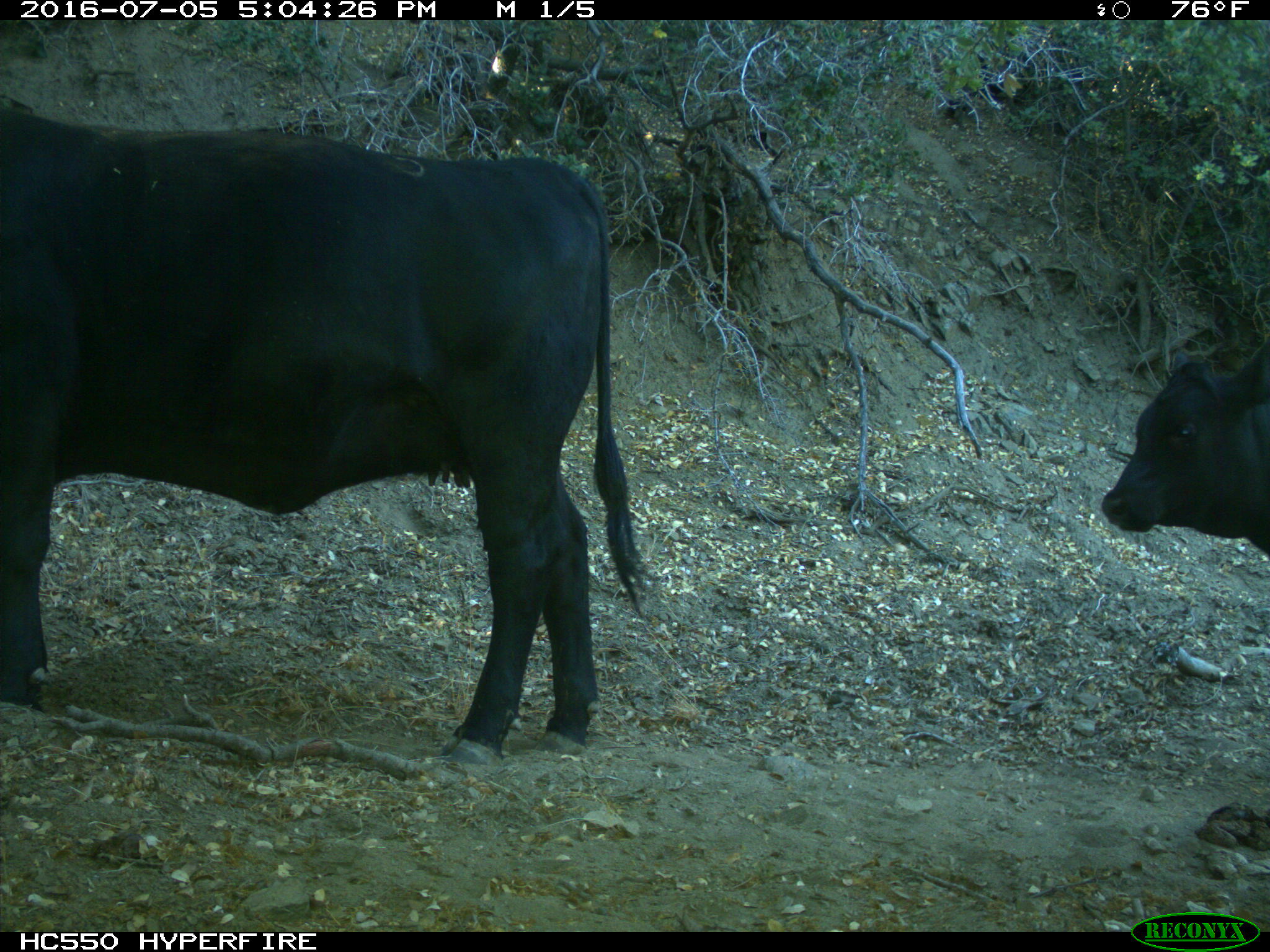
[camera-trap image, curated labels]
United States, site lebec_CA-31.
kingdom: Animalia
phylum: Chordata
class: Mammalia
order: Artiodactyla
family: Bovidae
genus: Bos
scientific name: Bos taurus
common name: domestic cow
Bos taurus (domestic cow).